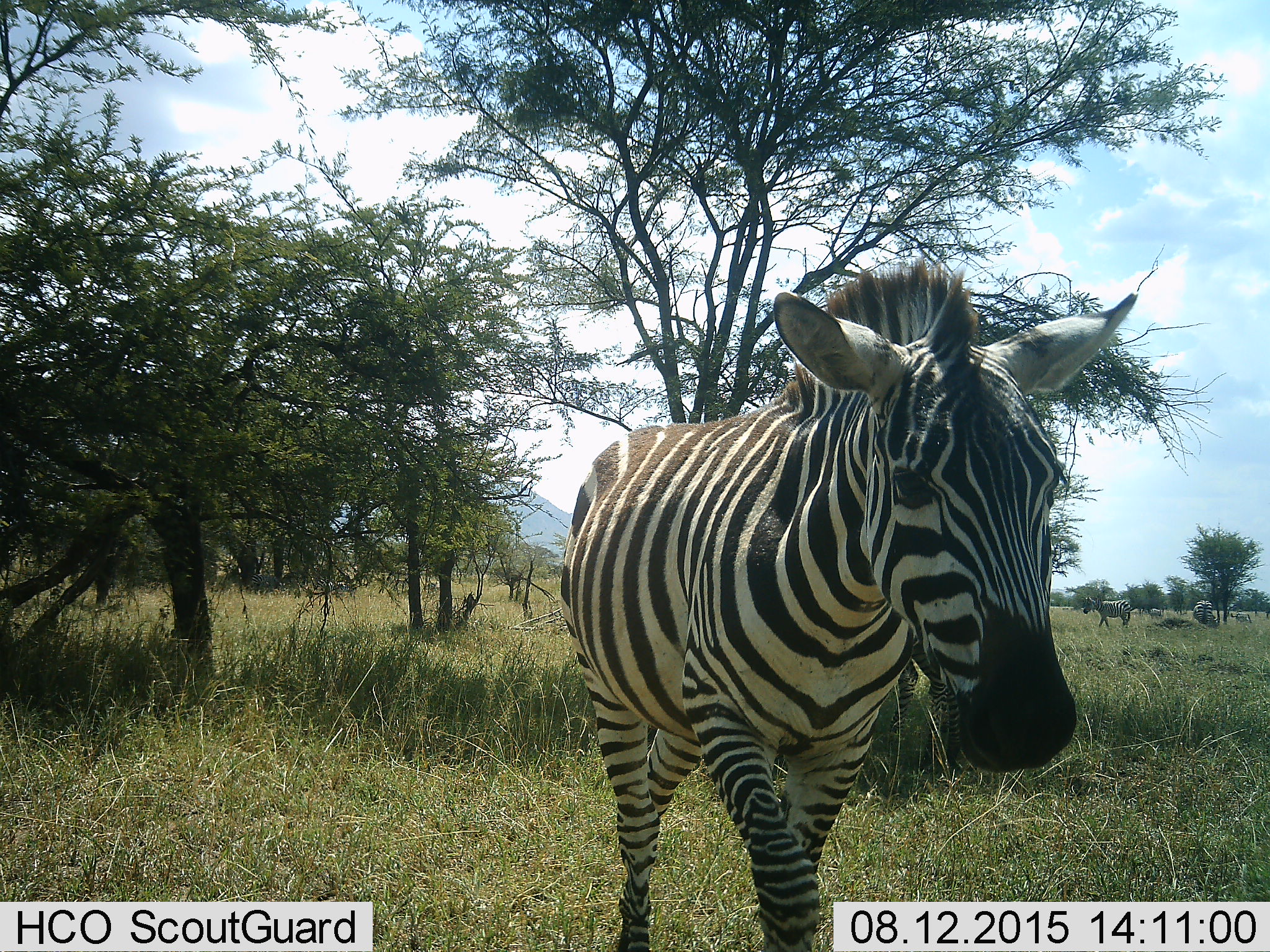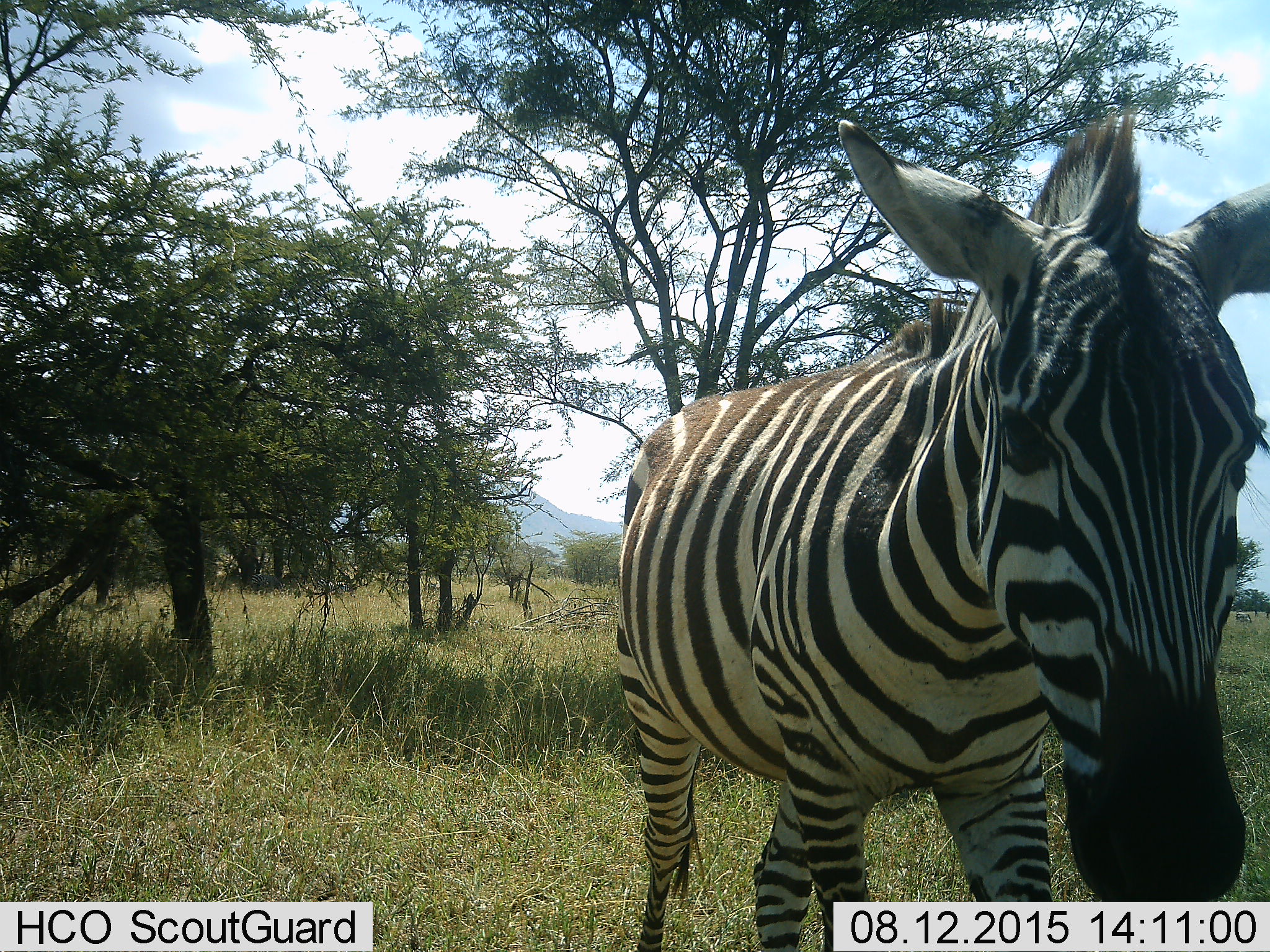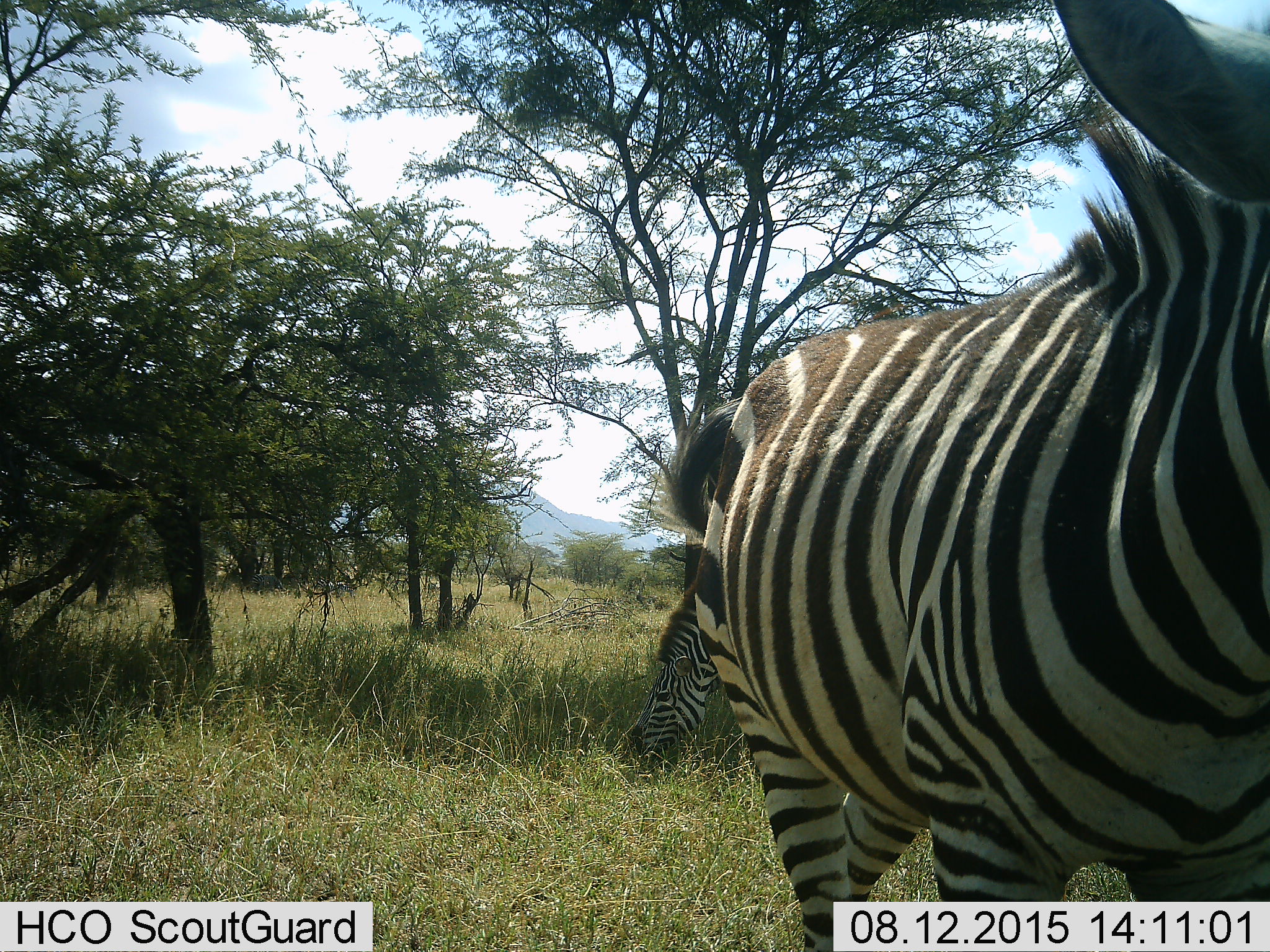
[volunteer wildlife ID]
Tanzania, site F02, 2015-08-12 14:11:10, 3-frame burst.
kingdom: Animalia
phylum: Chordata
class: Mammalia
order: Perissodactyla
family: Equidae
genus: Equus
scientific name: Equus quagga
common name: plains zebra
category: zebra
Zebra (plains zebra) (Equus quagga), count 5. Behavior (volunteer vote fractions): standing 32%, resting 0%, moving 95%, interacting 0%. Young present (vote fraction): 5%. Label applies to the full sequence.